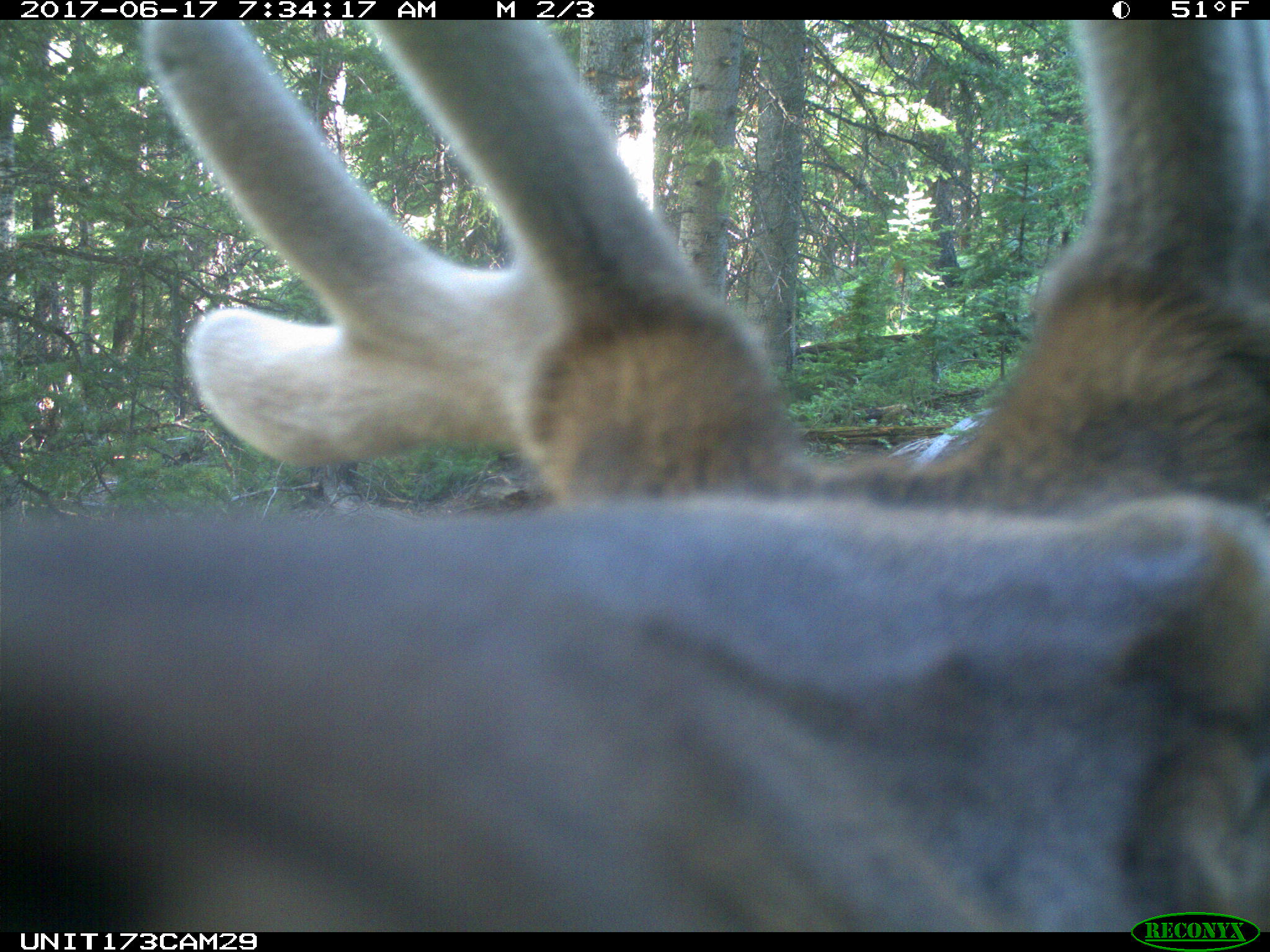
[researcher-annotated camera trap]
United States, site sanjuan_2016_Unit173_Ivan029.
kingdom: Animalia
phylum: Chordata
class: Mammalia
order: Artiodactyla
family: Cervidae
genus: Cervus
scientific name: Cervus elaphus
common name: red deer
Cervus elaphus (red deer).